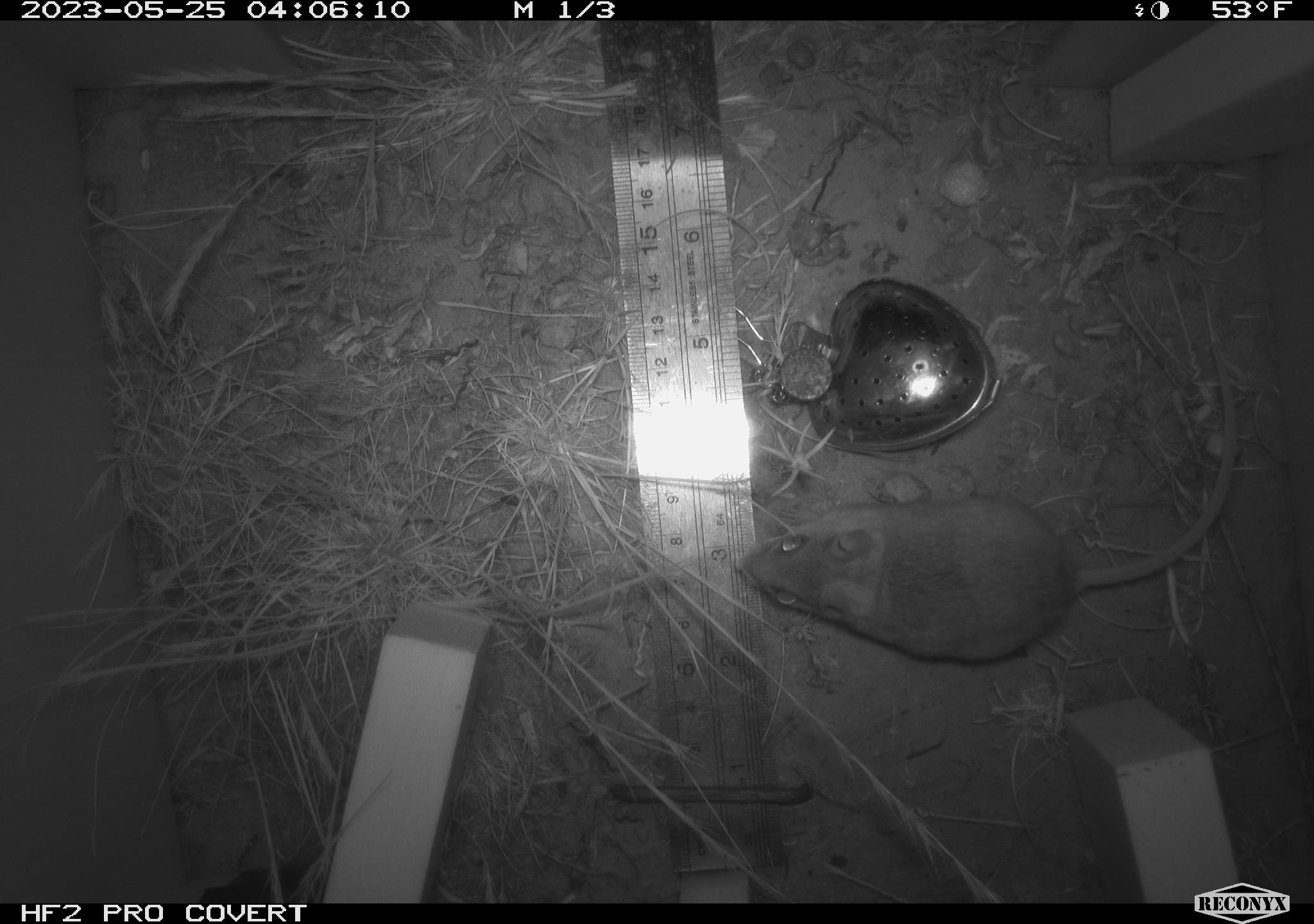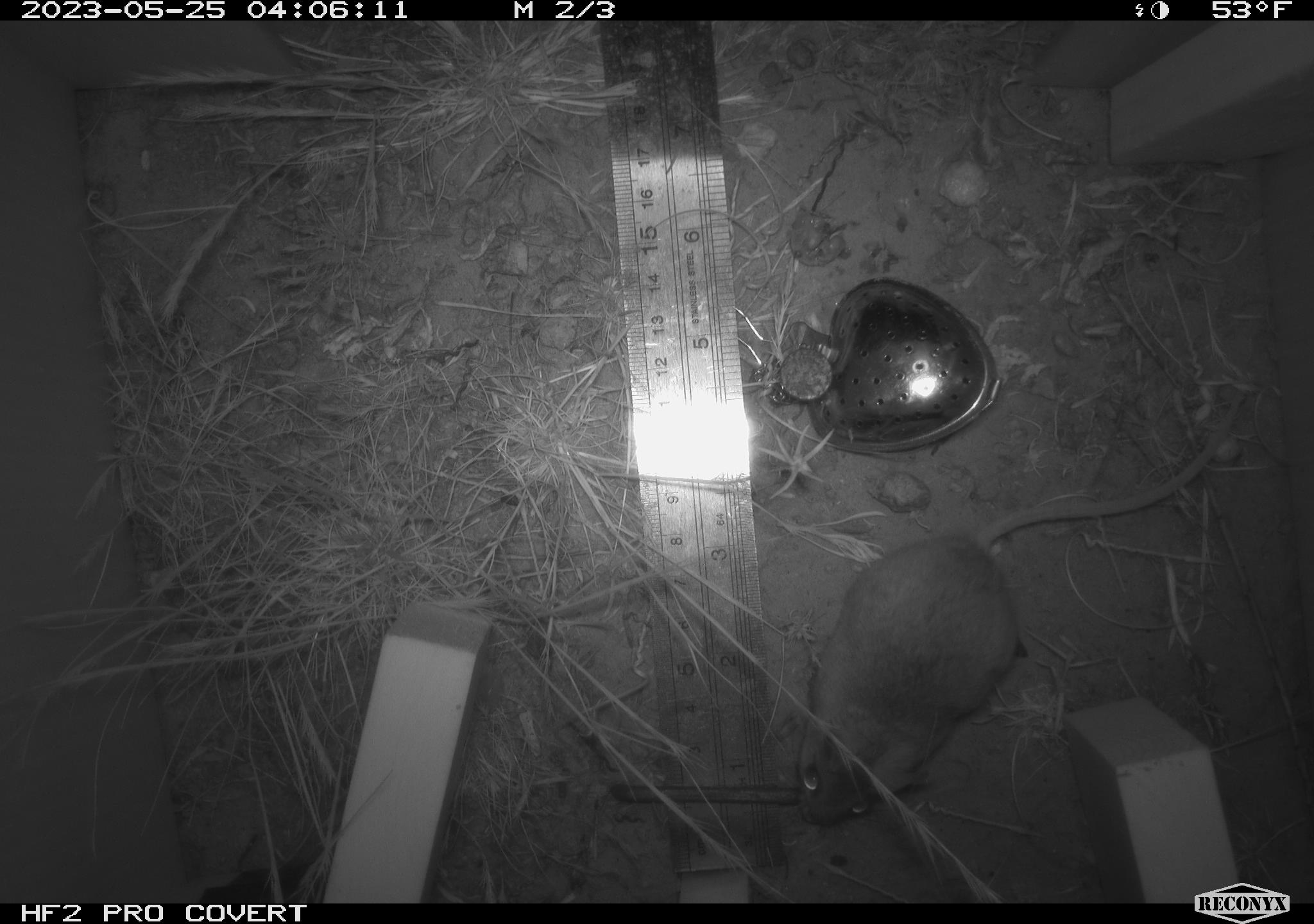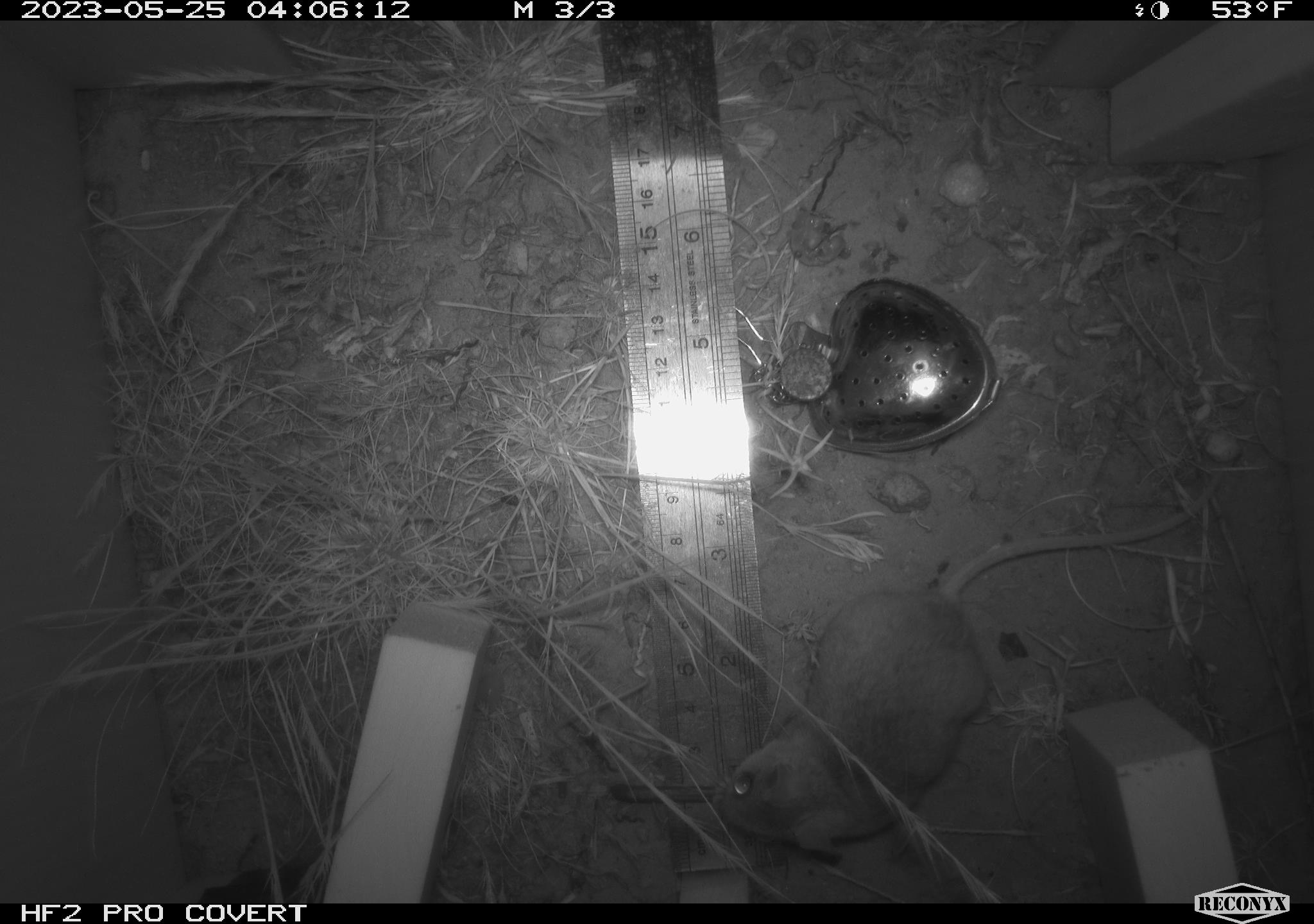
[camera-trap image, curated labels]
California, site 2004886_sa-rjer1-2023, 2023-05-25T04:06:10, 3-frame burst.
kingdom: Animalia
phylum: Chordata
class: Mammalia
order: Rodentia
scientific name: Rodentia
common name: mouse species